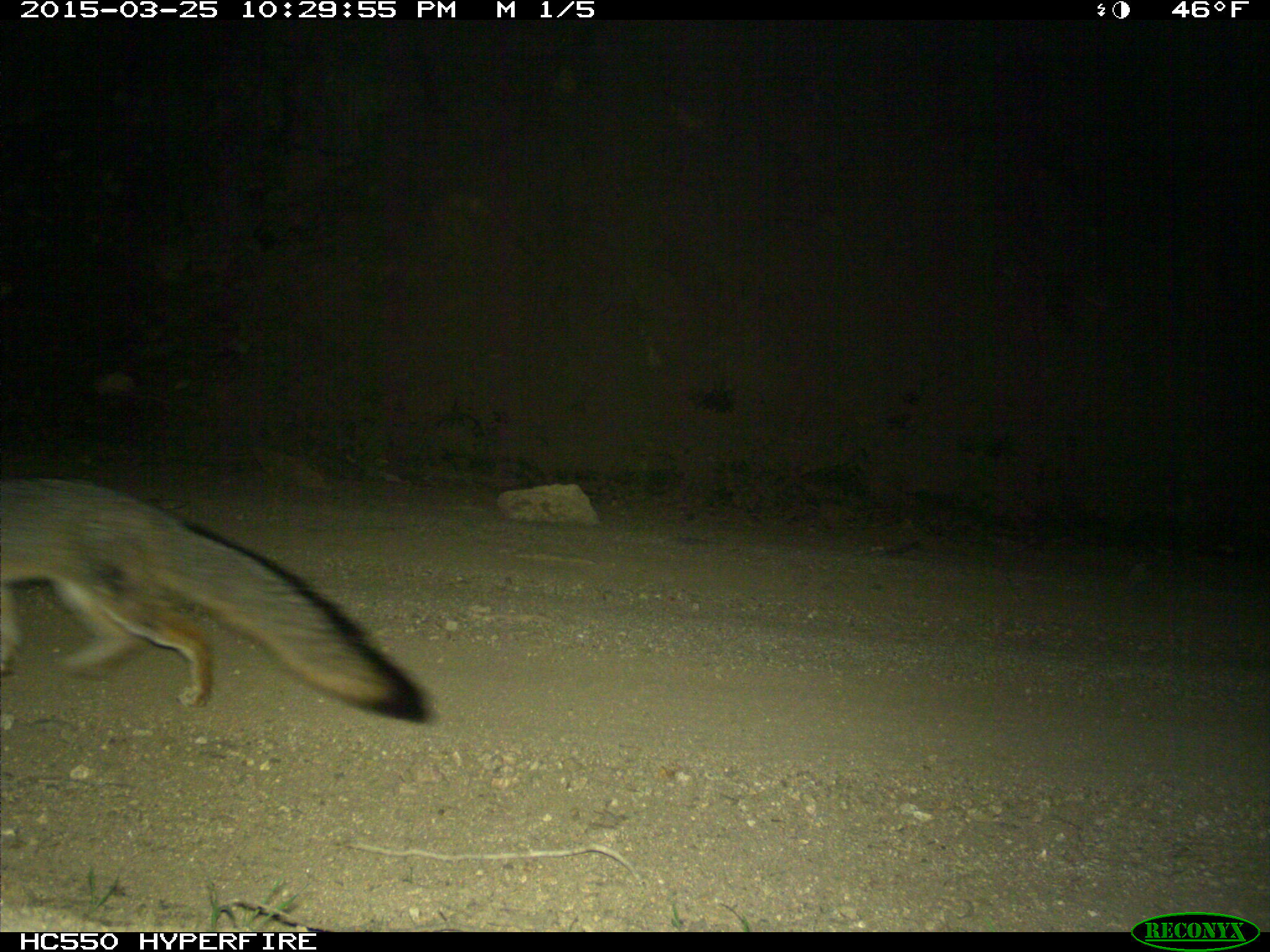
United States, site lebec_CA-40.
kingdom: Animalia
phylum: Chordata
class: Mammalia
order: Carnivora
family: Canidae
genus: Urocyon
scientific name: Urocyon cinereoargenteus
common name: gray fox